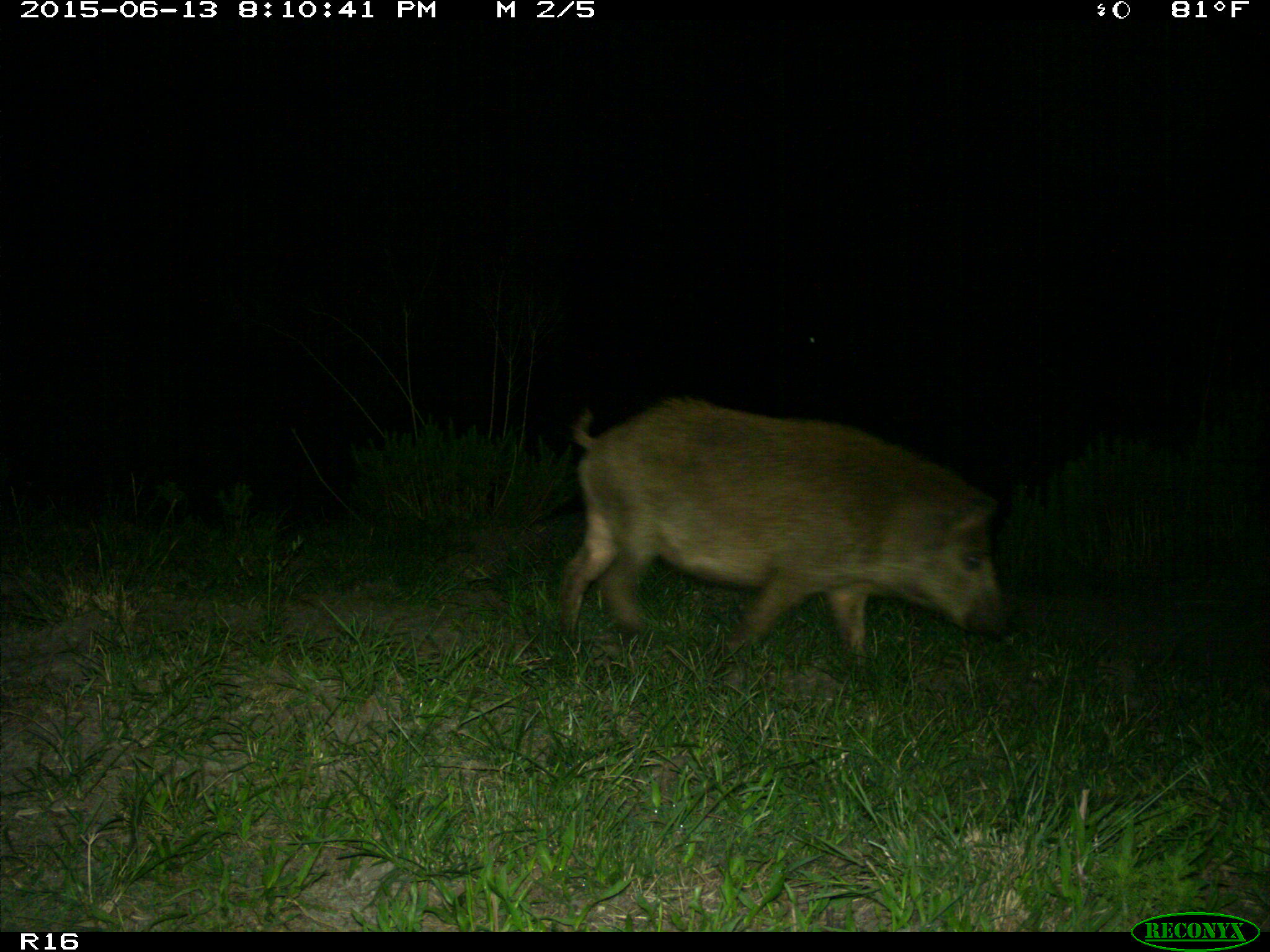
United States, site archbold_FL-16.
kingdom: Animalia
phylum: Chordata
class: Mammalia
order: Artiodactyla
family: Suidae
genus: Sus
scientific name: Sus scrofa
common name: wild boar